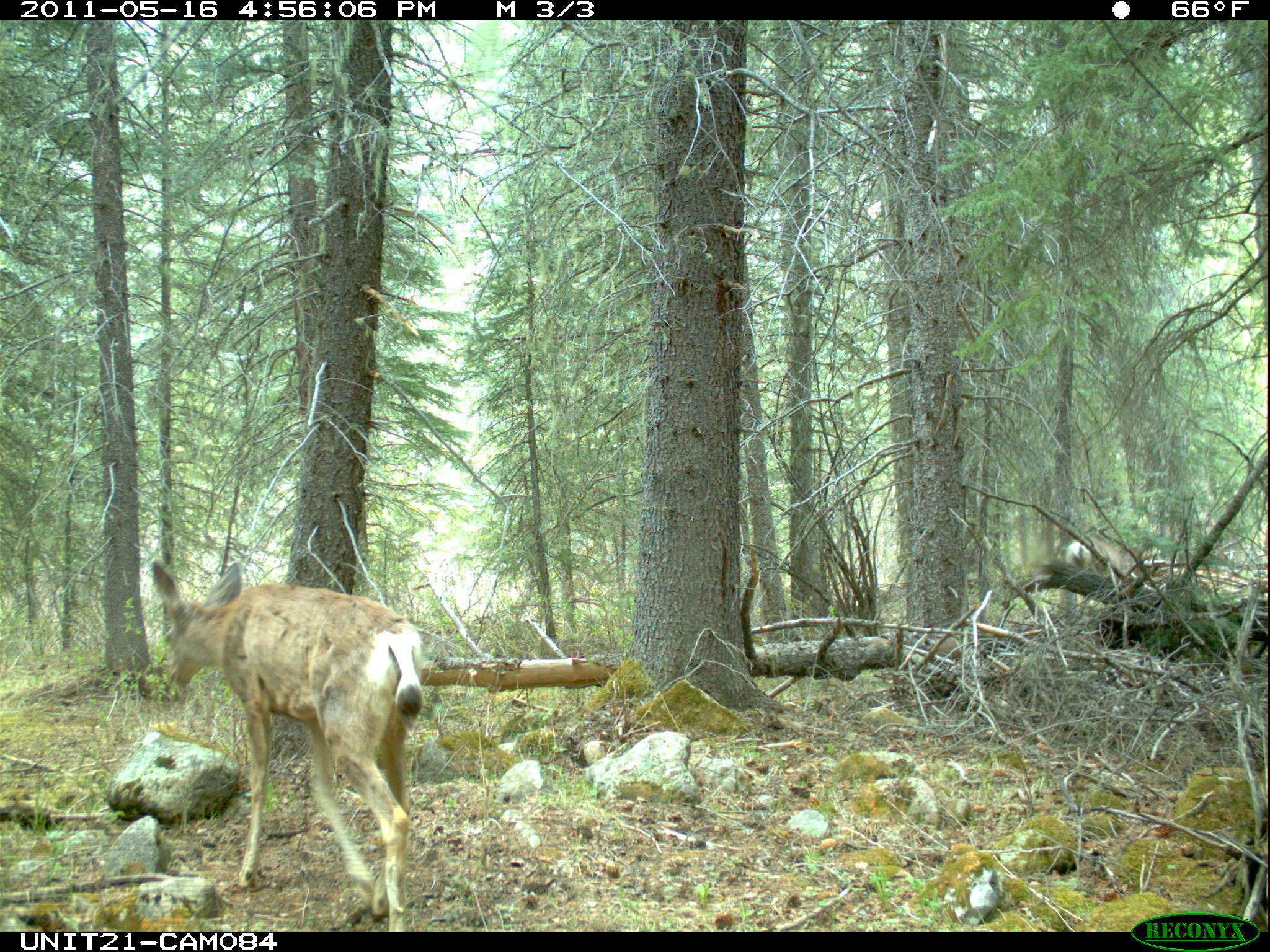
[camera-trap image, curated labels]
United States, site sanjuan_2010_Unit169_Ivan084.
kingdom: Animalia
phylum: Chordata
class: Mammalia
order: Artiodactyla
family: Cervidae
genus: Odocoileus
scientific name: Odocoileus hemionus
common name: mule deer